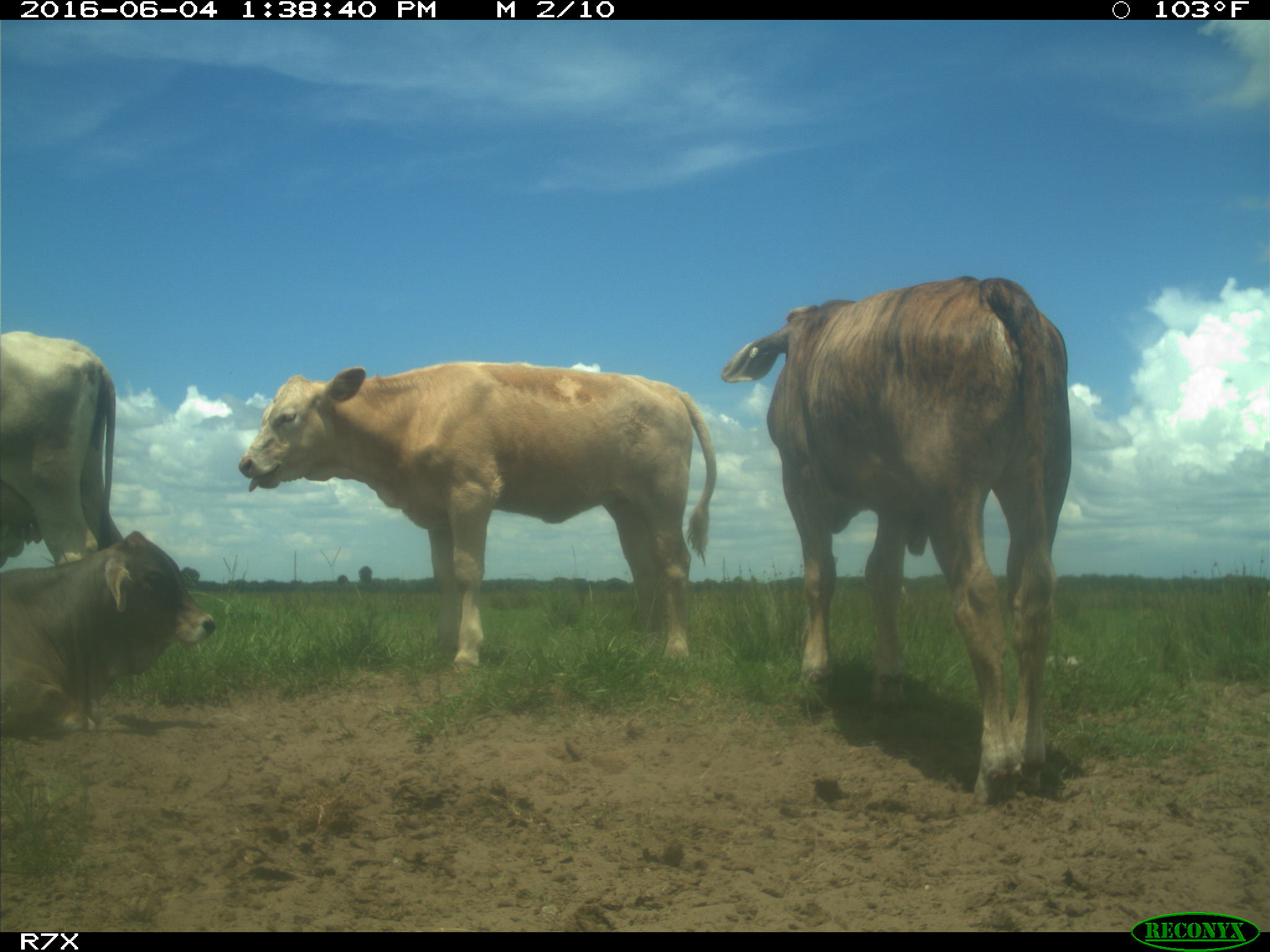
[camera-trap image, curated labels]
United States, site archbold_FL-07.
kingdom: Animalia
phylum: Chordata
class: Mammalia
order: Artiodactyla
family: Bovidae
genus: Bos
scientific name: Bos taurus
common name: domestic cow